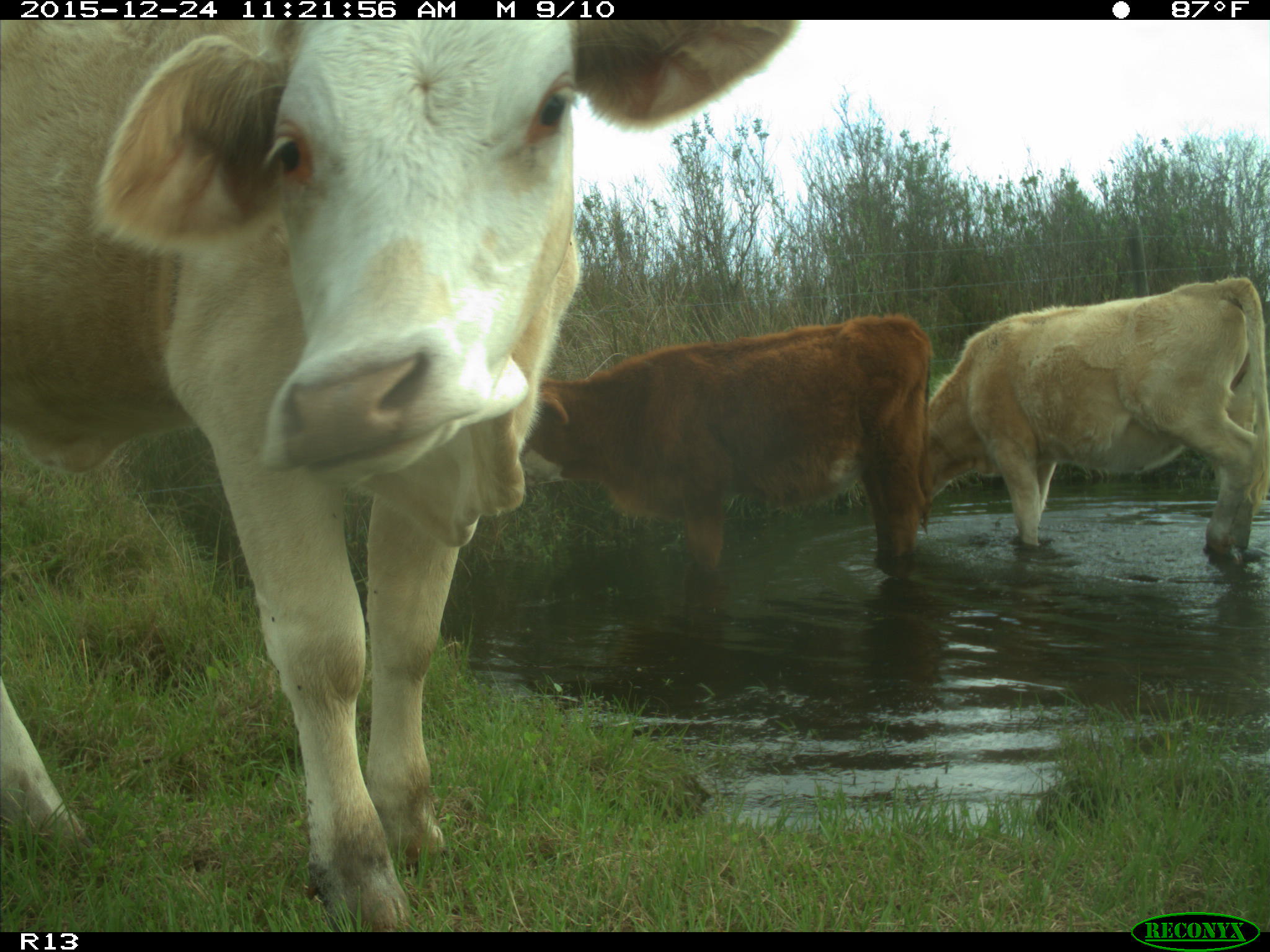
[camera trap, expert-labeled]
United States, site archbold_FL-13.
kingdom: Animalia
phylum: Chordata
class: Mammalia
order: Artiodactyla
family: Bovidae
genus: Bos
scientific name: Bos taurus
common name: domestic cow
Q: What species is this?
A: Bos taurus (domestic cow).